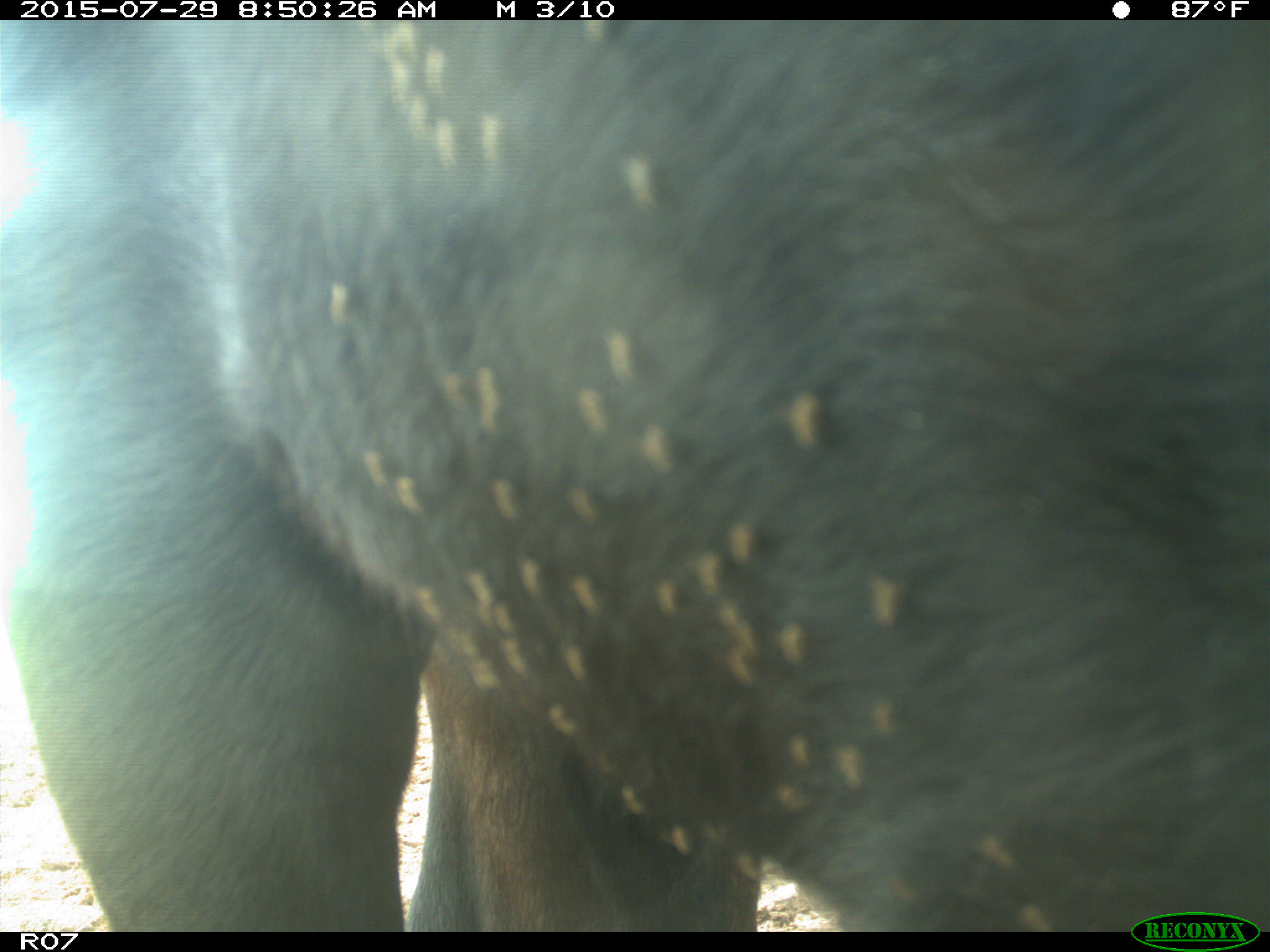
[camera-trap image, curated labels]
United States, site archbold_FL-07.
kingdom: Animalia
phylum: Chordata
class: Mammalia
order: Artiodactyla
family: Bovidae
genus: Bos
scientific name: Bos taurus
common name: domestic cow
Bos taurus (domestic cow).